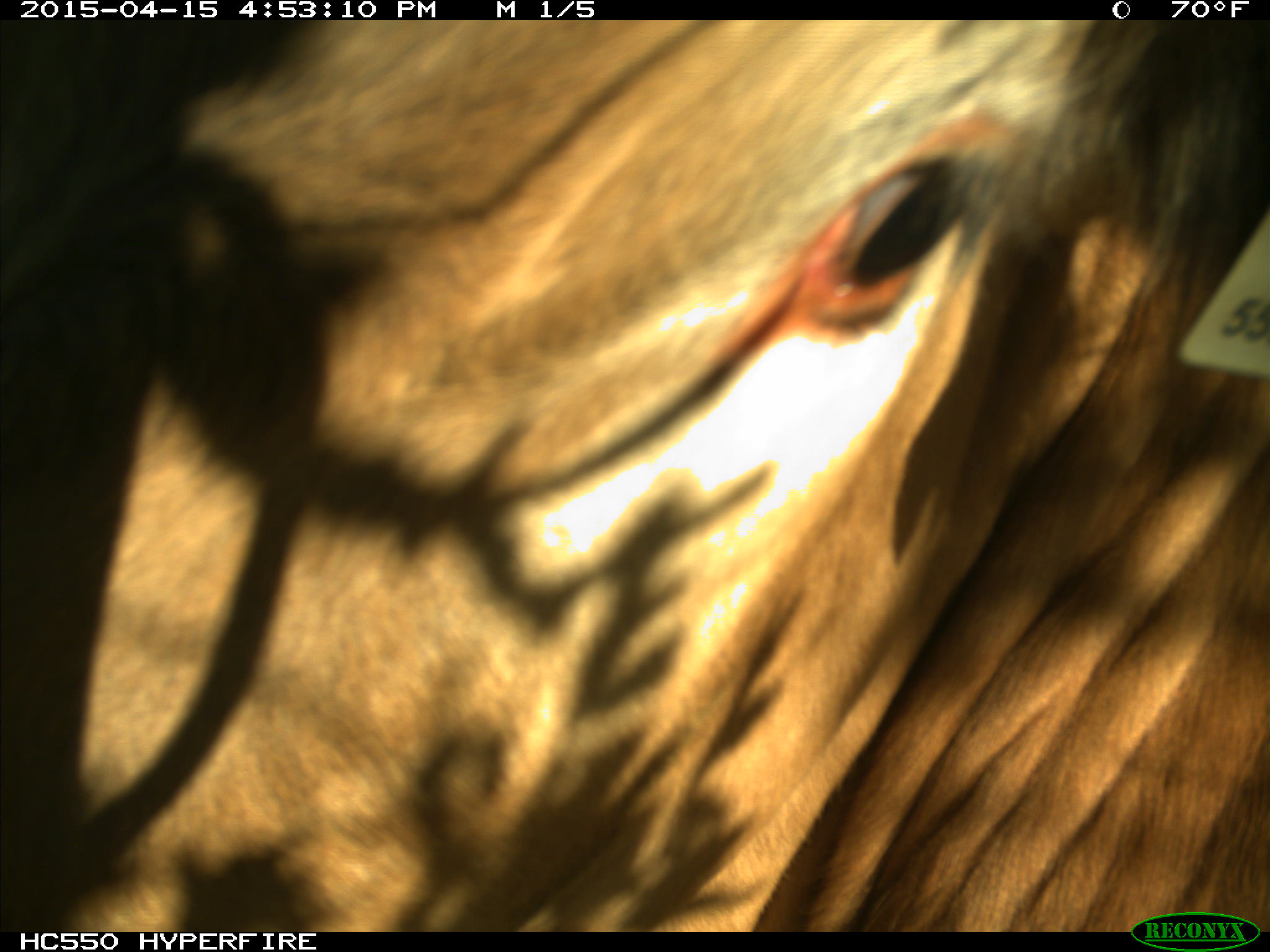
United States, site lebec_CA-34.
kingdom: Animalia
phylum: Chordata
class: Mammalia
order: Artiodactyla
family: Bovidae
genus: Bos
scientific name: Bos taurus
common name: domestic cow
Bos taurus (domestic cow).